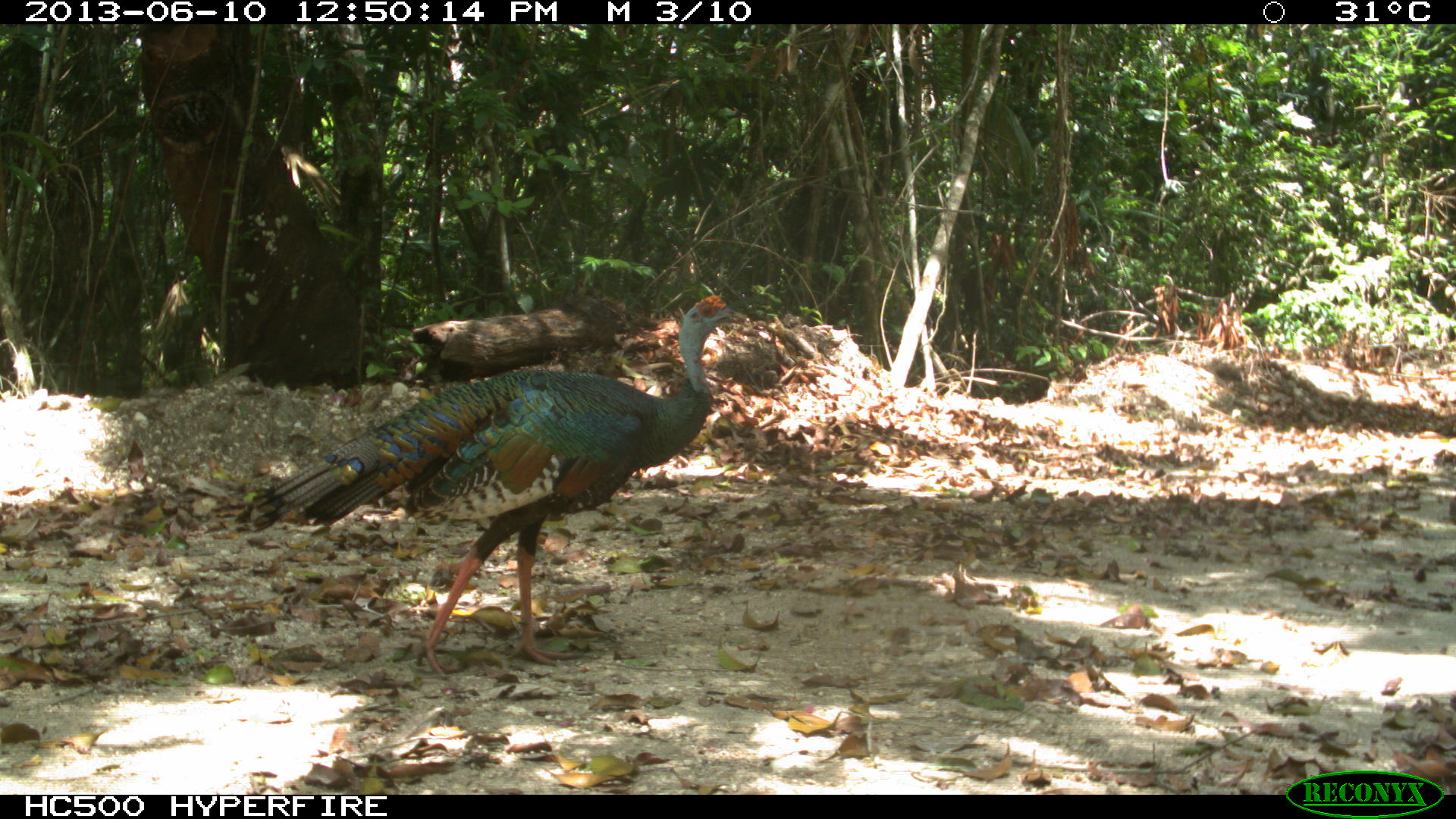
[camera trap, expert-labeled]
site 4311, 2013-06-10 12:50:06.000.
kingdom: Animalia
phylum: Chordata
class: Aves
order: Galliformes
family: Phasianidae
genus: Meleagris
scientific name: Meleagris ocellata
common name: ocellated turkey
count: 1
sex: male